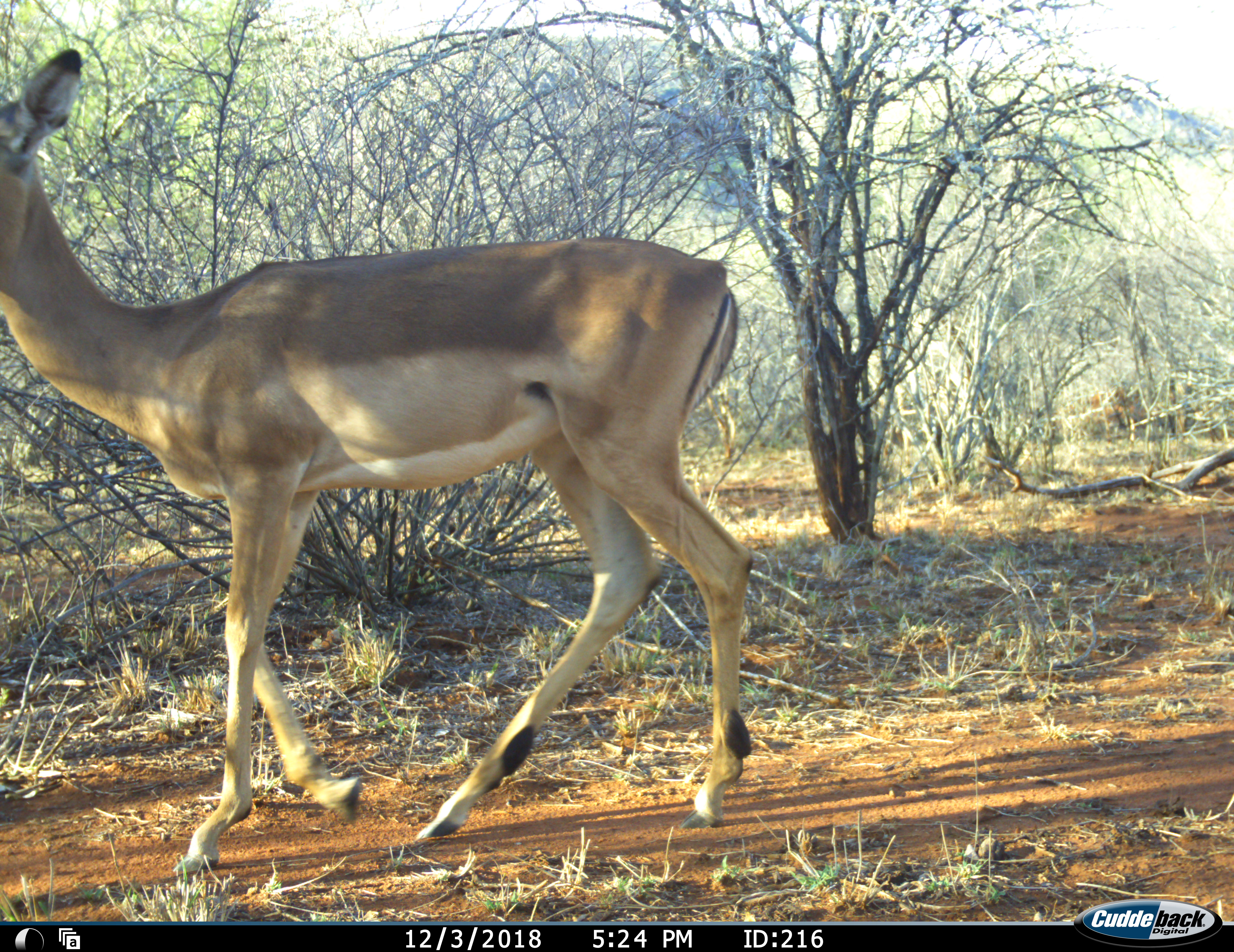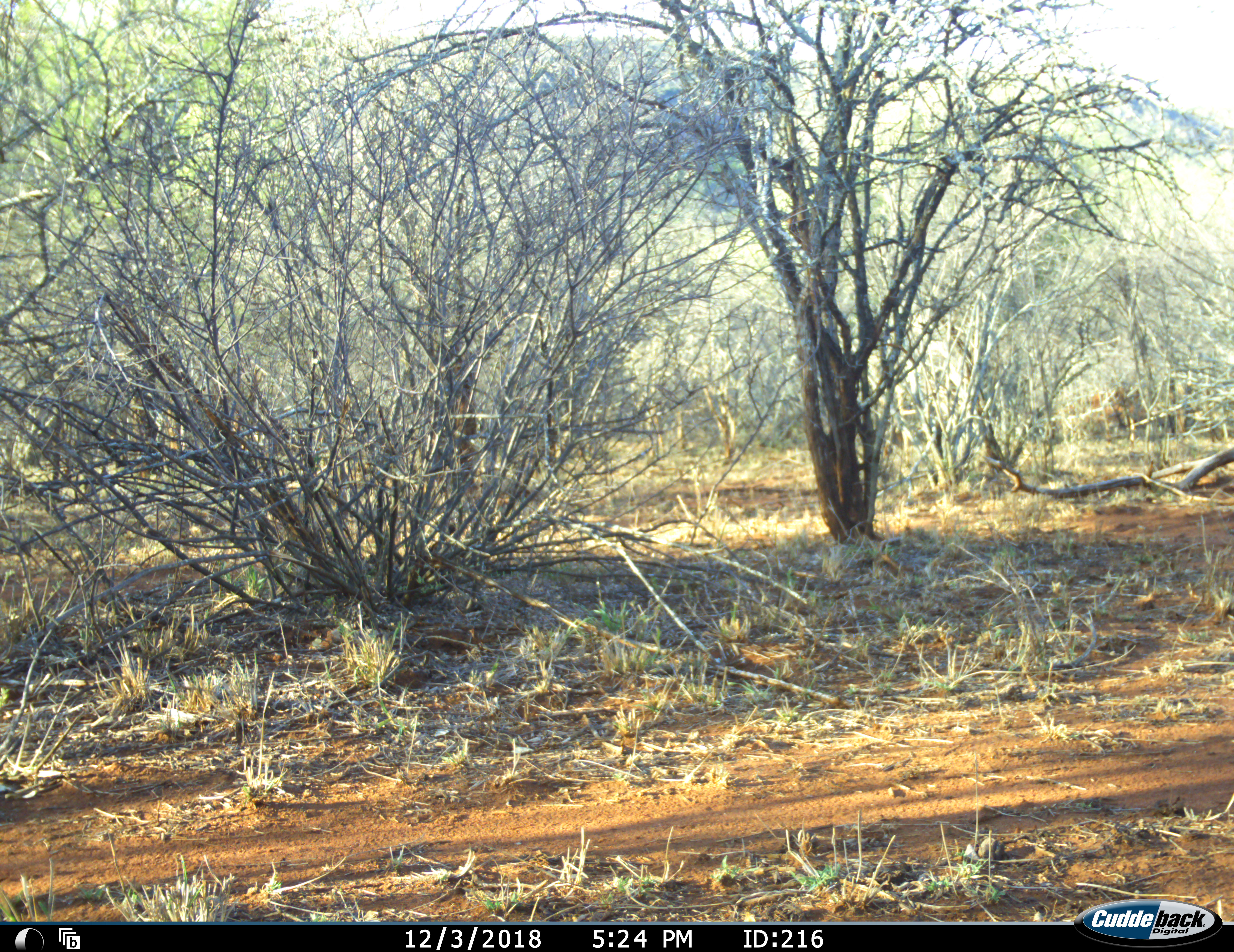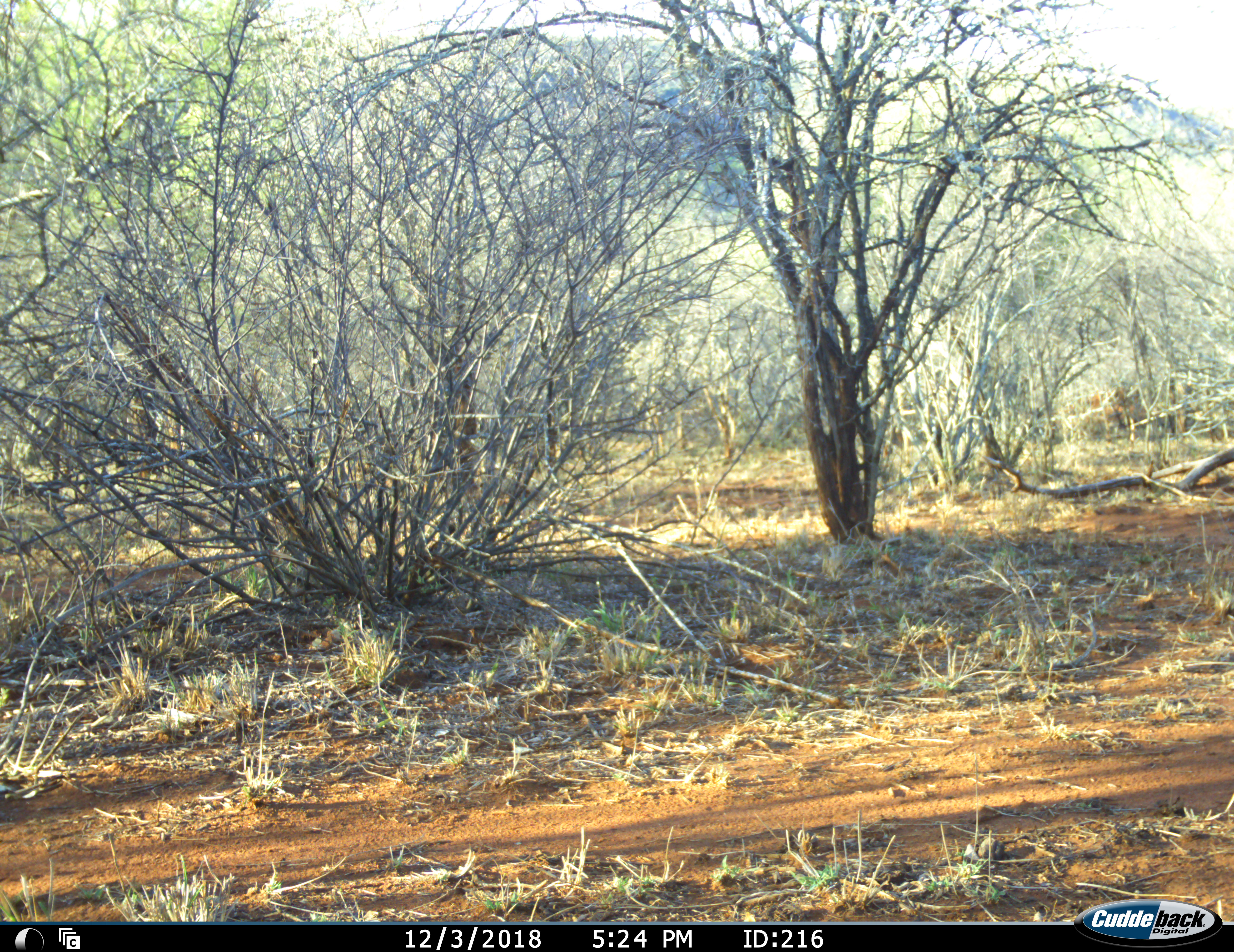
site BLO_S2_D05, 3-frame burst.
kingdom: Animalia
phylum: Chordata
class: Mammalia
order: Artiodactyla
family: Bovidae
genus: Aepyceros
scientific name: Aepyceros melampus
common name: impala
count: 1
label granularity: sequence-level